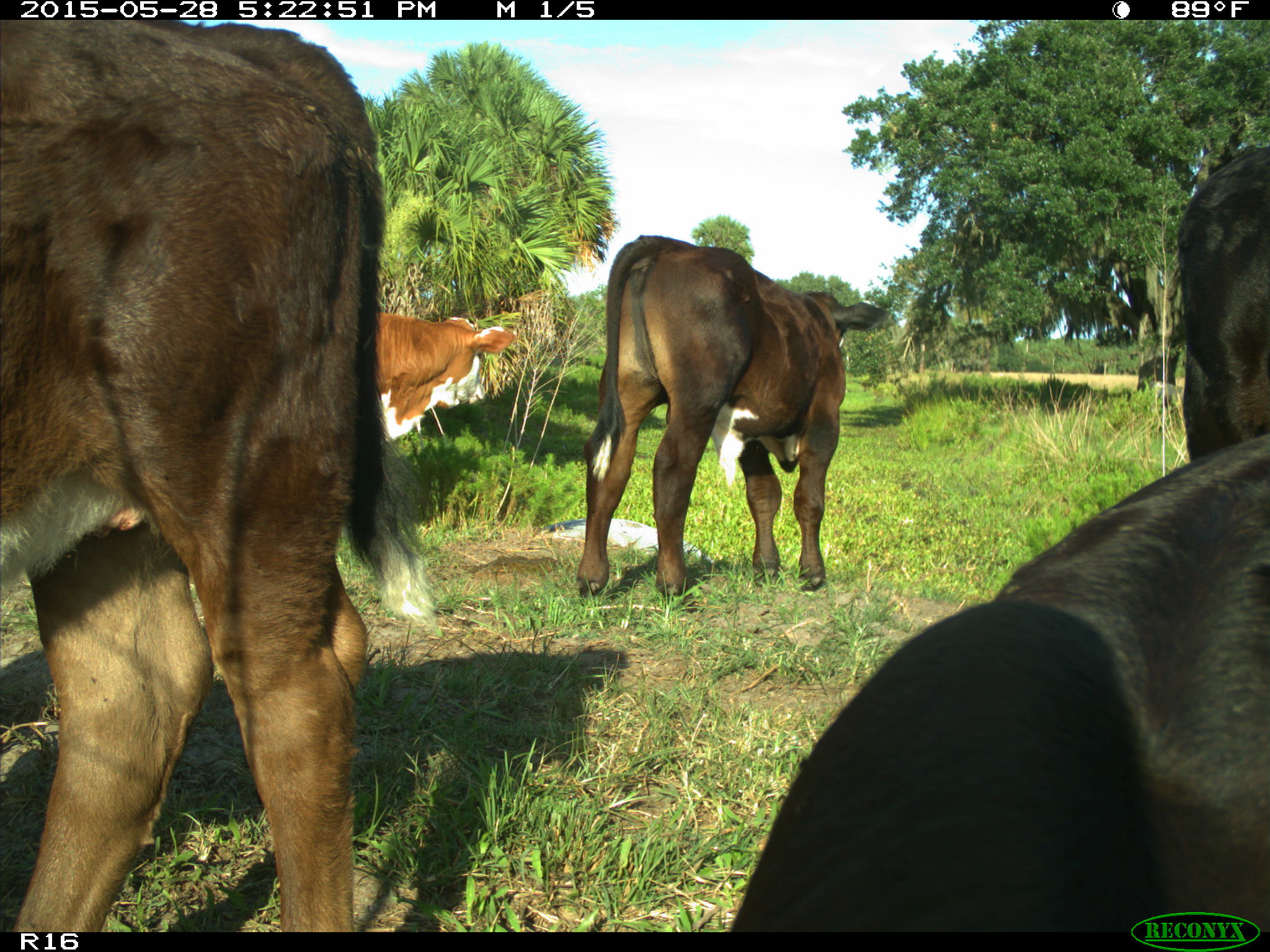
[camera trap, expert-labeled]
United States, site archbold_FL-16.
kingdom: Animalia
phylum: Chordata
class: Mammalia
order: Artiodactyla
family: Bovidae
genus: Bos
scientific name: Bos taurus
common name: domestic cow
Bos taurus (domestic cow).